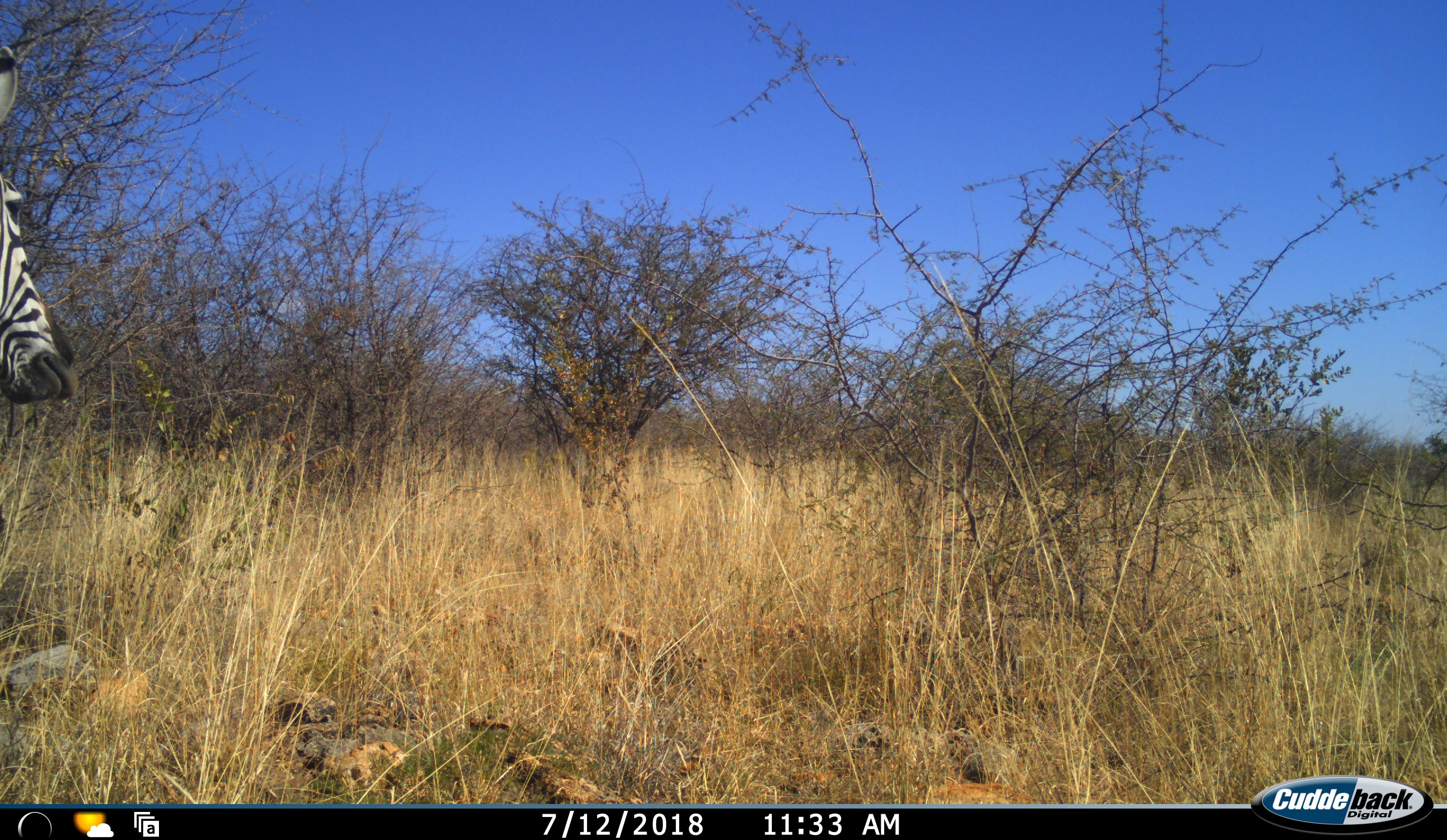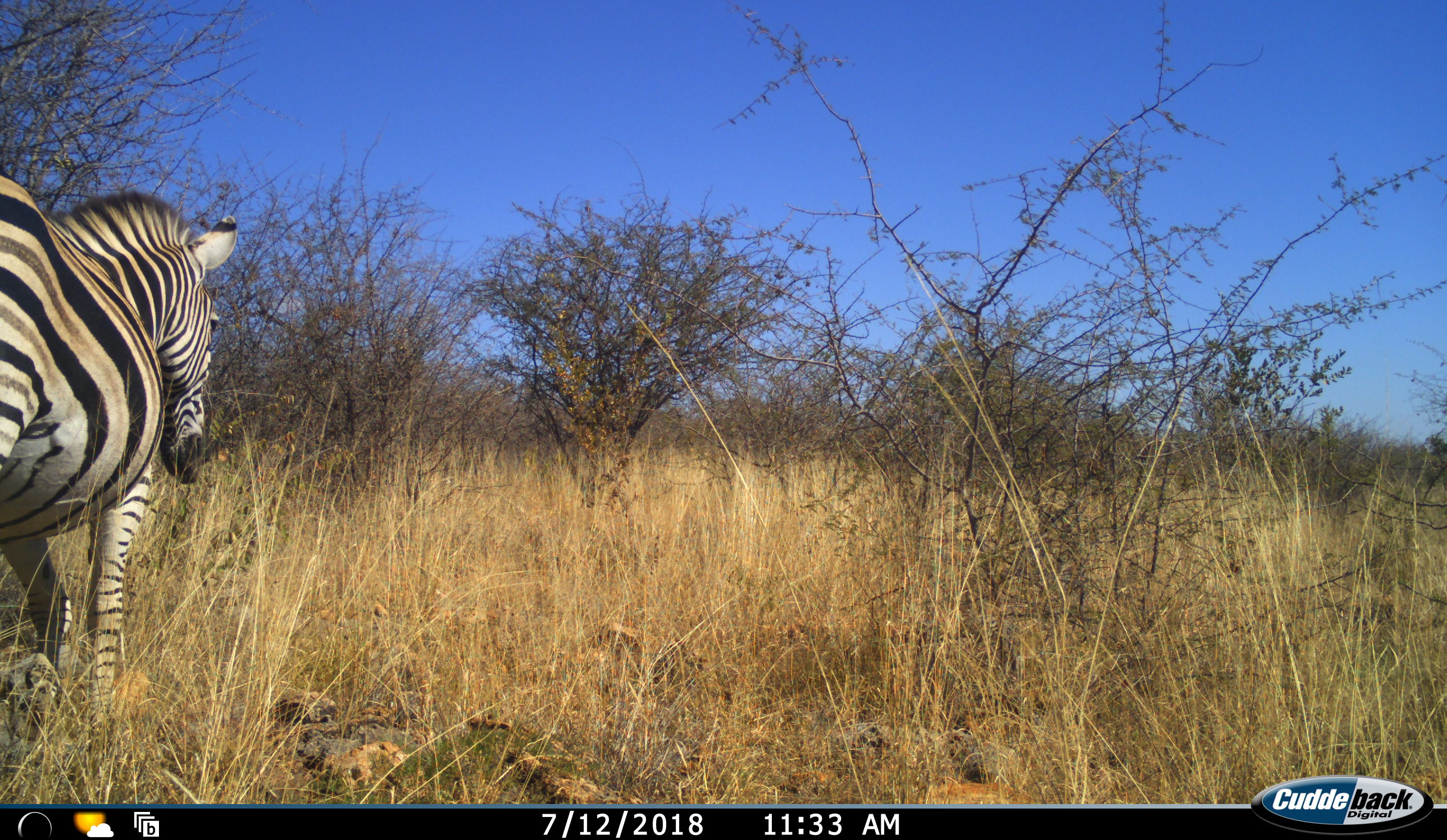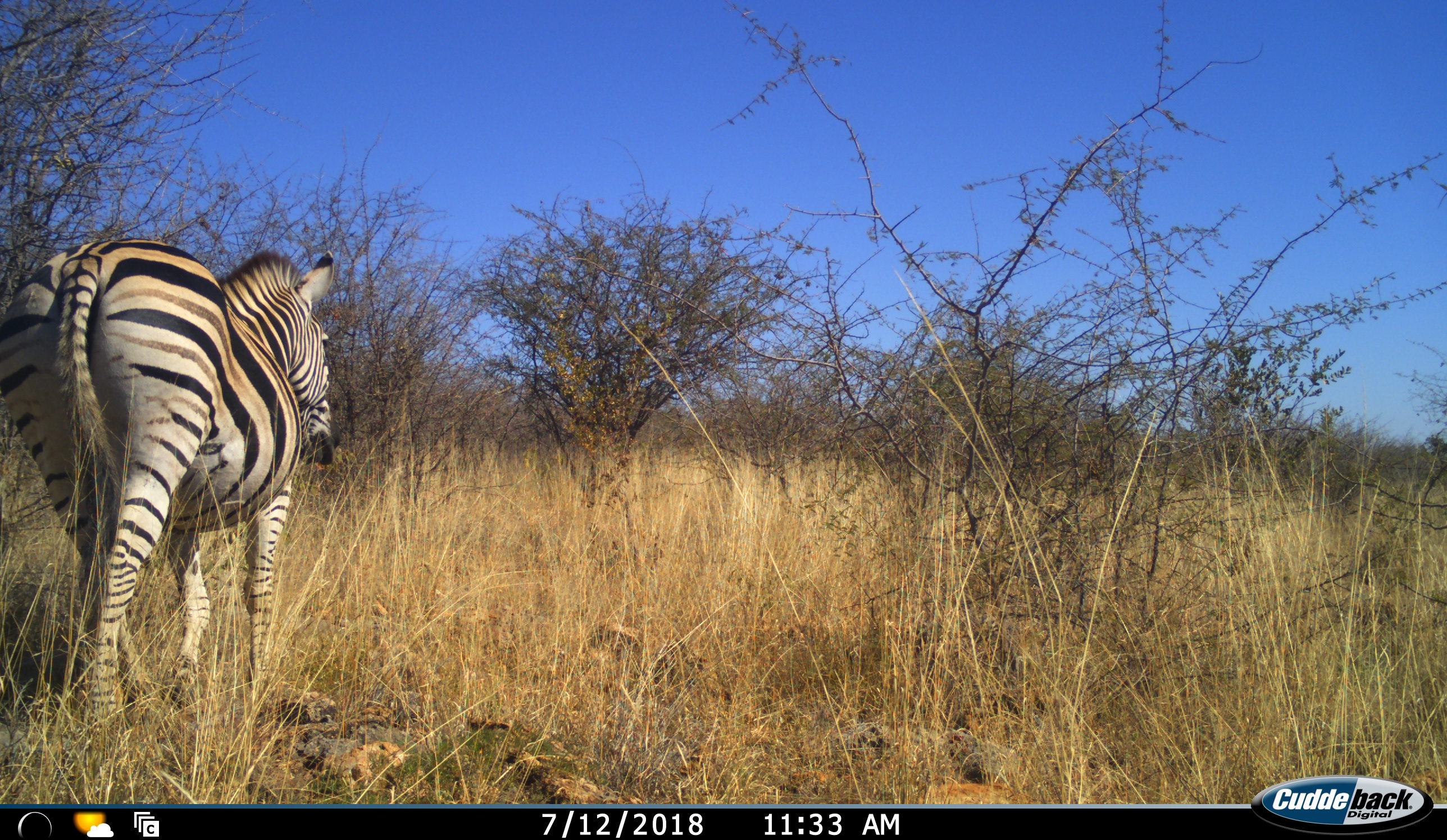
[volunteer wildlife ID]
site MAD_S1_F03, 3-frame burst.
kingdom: Animalia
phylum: Chordata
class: Mammalia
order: Perissodactyla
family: Equidae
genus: Equus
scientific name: Equus quagga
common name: plains zebra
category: zebraplains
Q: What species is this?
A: Zebraplains (plains zebra) (Equus quagga).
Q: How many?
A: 1.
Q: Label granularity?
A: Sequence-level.